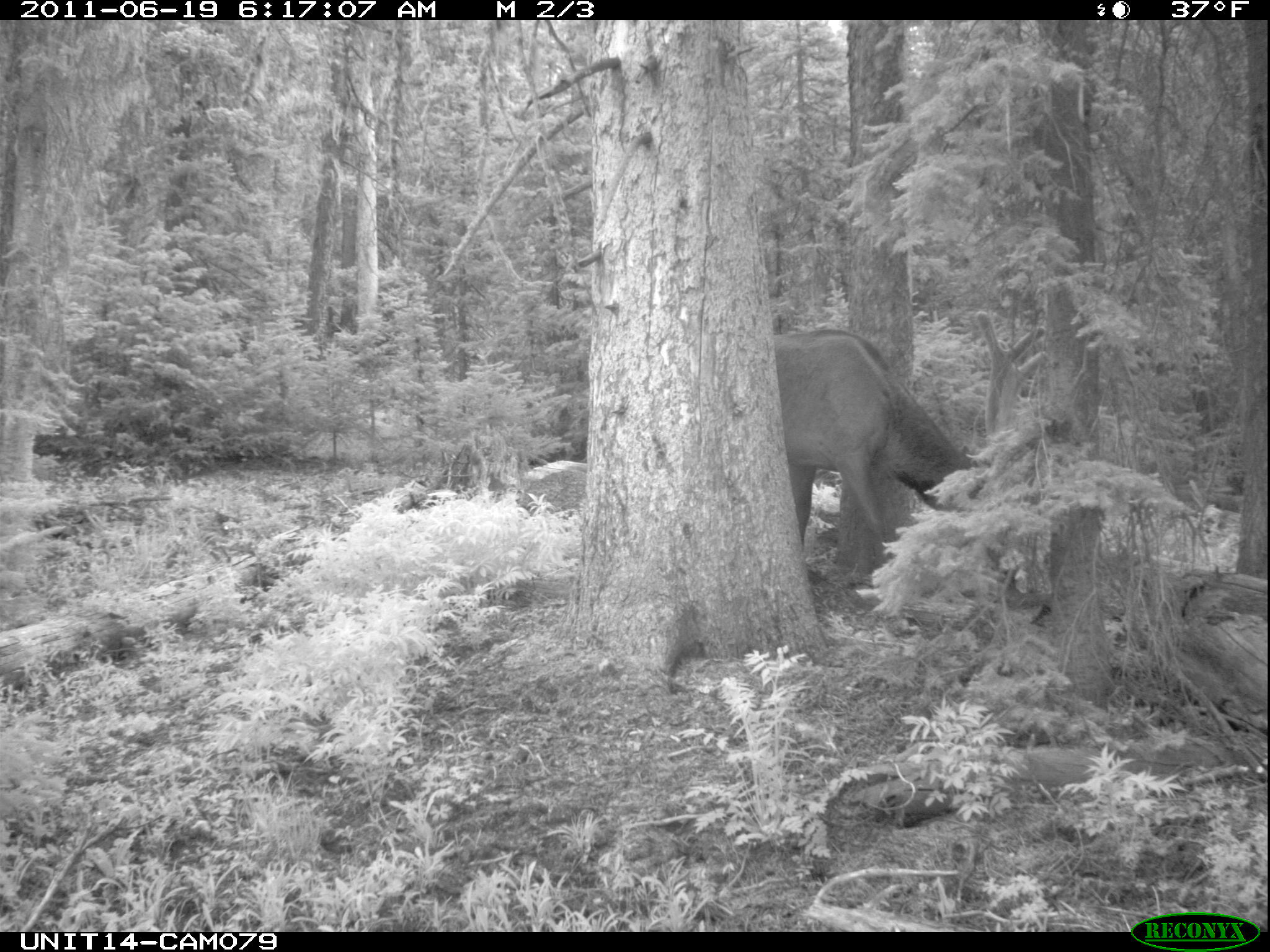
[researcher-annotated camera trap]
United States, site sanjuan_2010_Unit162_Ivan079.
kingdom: Animalia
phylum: Chordata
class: Mammalia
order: Artiodactyla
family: Cervidae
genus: Cervus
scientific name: Cervus elaphus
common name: red deer